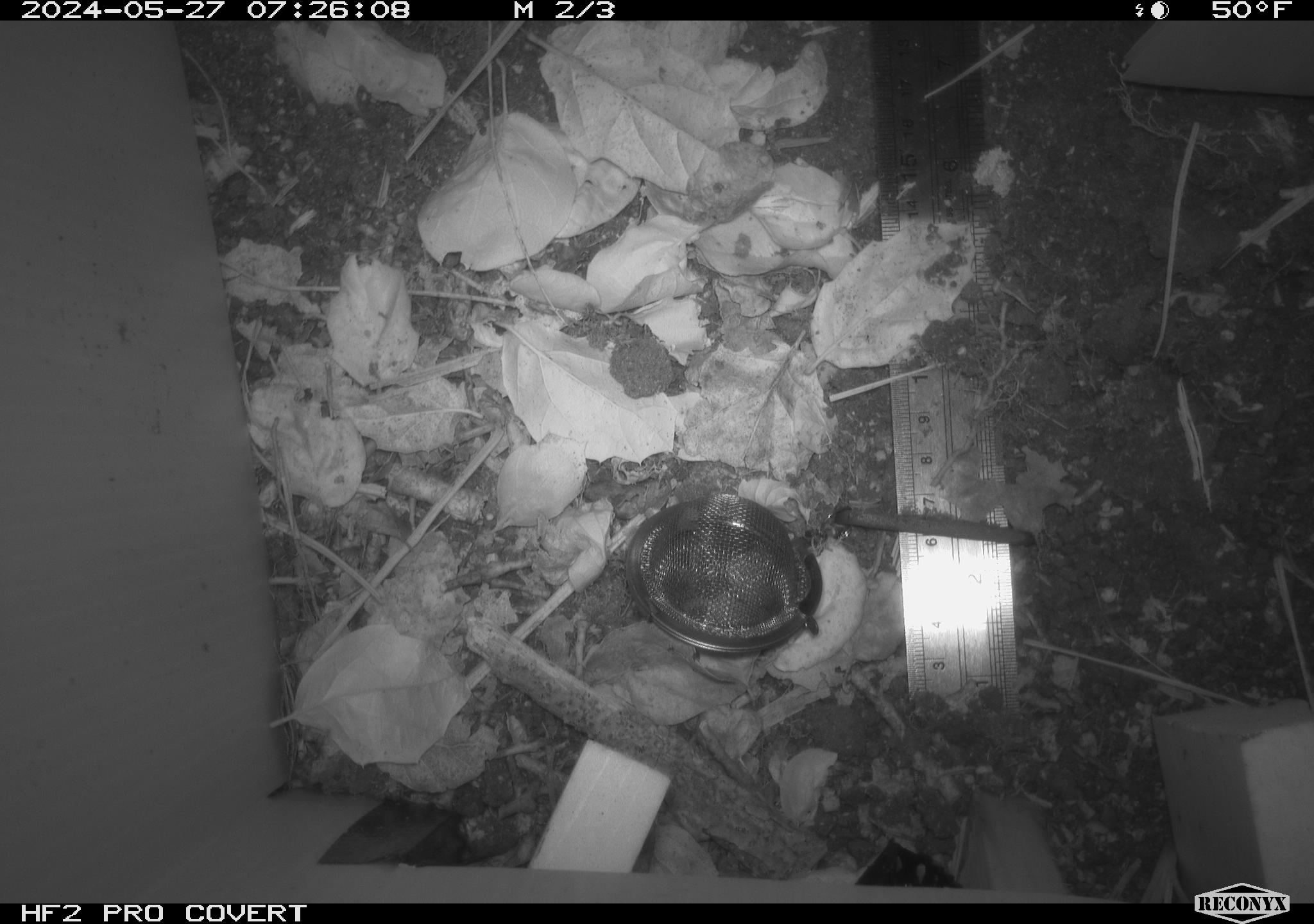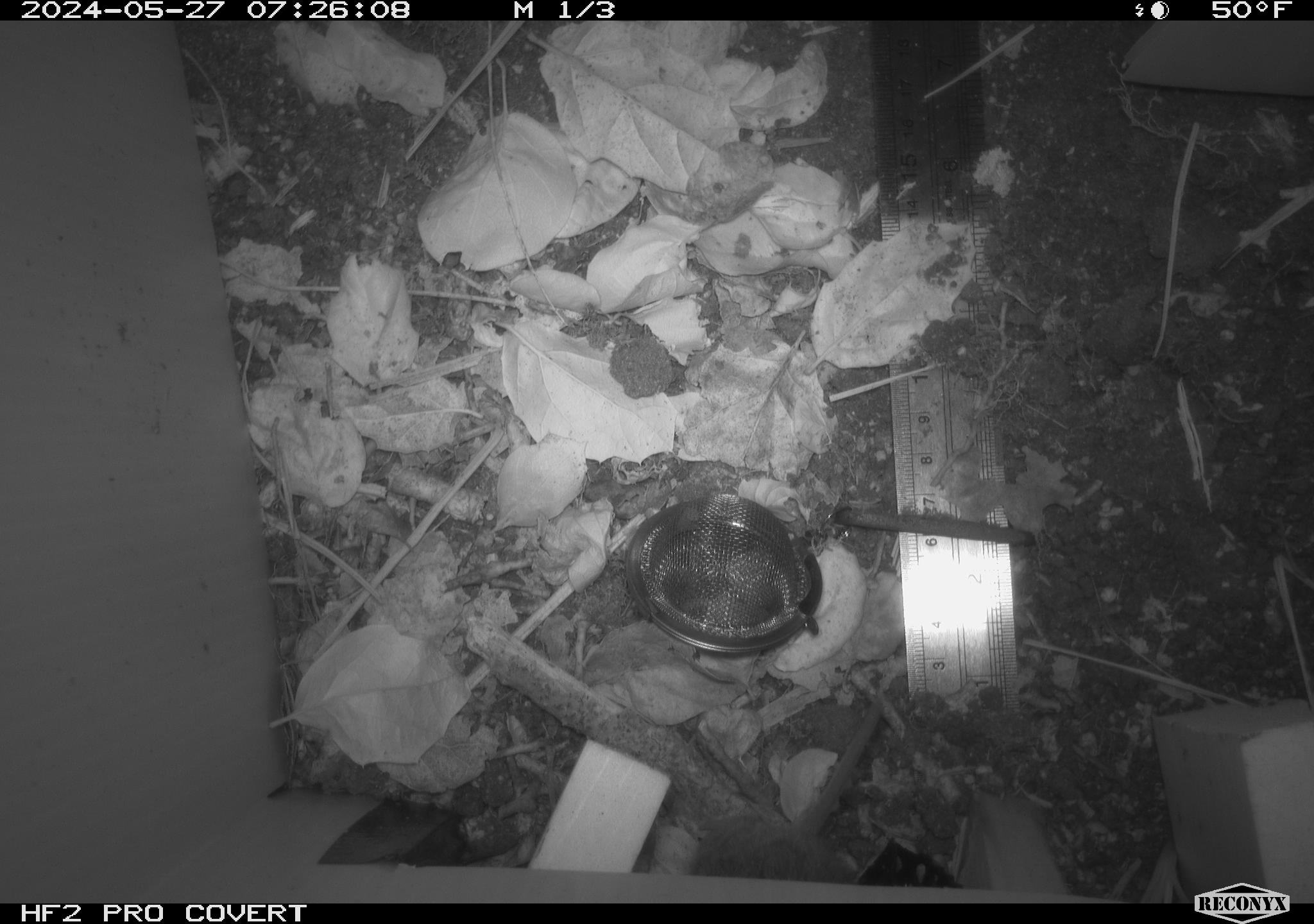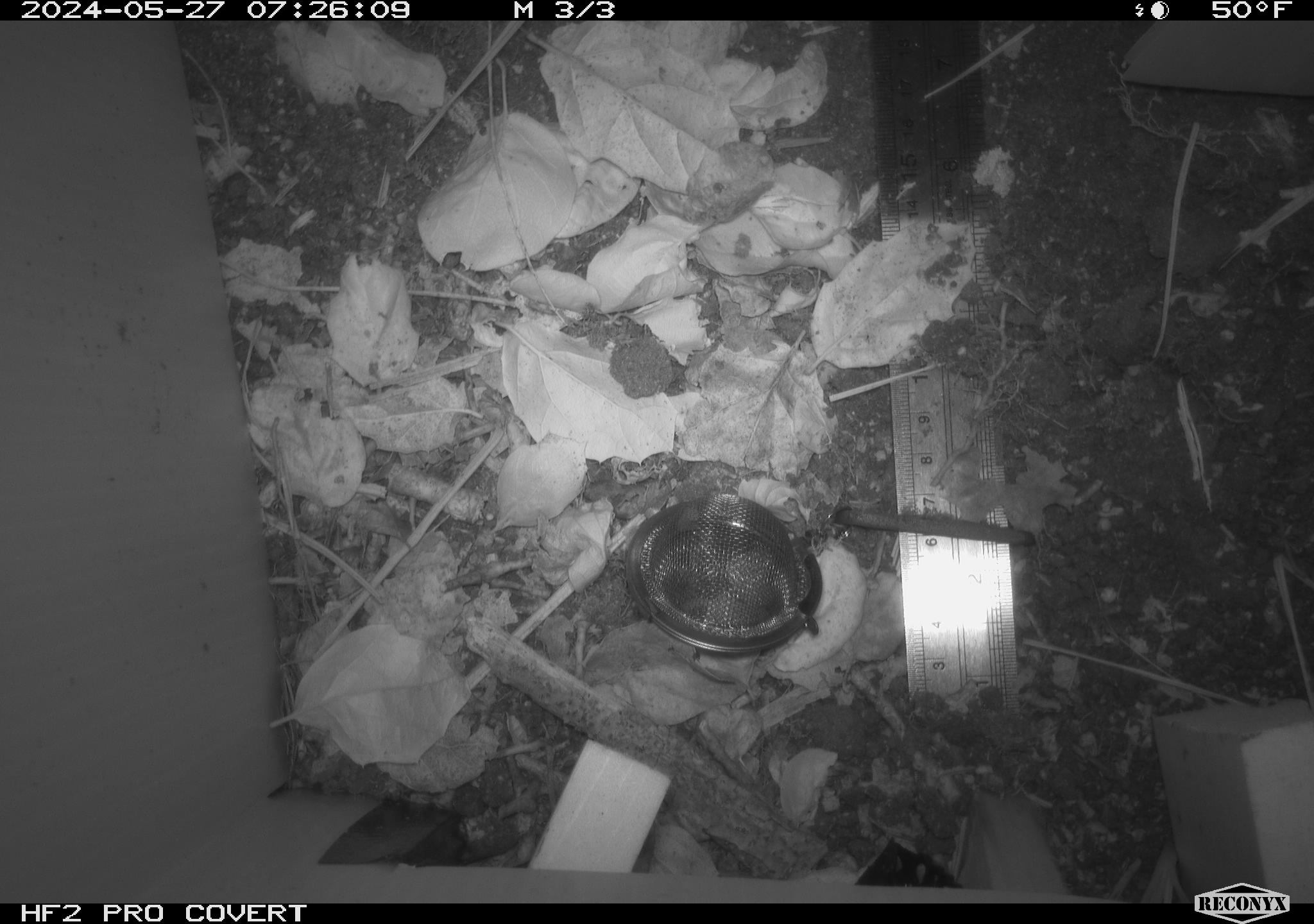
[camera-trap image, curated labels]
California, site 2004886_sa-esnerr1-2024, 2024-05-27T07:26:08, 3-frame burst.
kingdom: Animalia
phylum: Chordata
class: Mammalia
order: Rodentia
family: Cricetidae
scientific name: Cricetidae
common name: hamsters, voles, lemmings, and allies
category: cricetidae family